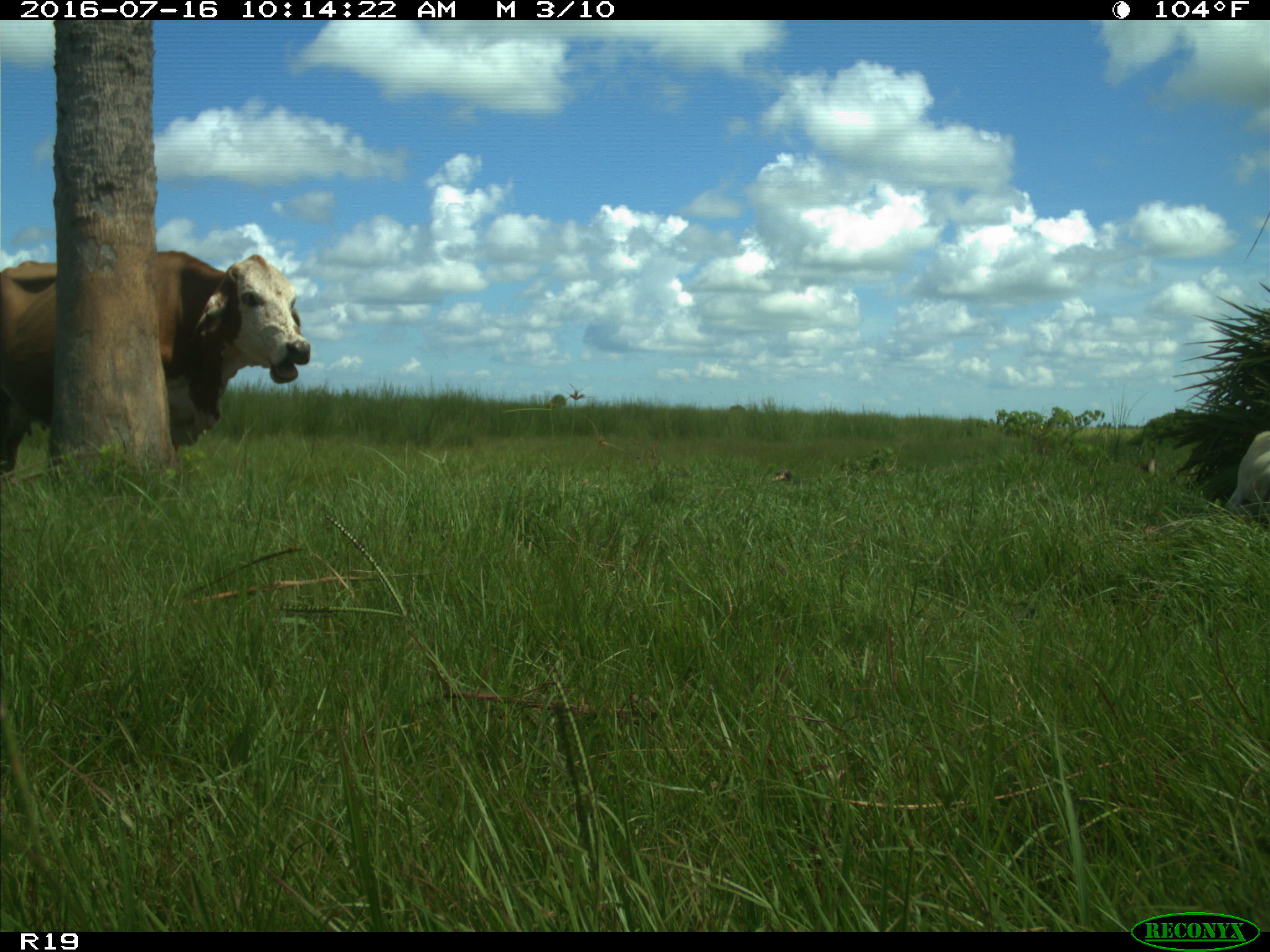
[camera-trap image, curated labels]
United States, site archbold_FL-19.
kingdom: Animalia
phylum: Chordata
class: Mammalia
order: Artiodactyla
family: Bovidae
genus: Bos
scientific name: Bos taurus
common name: domestic cow